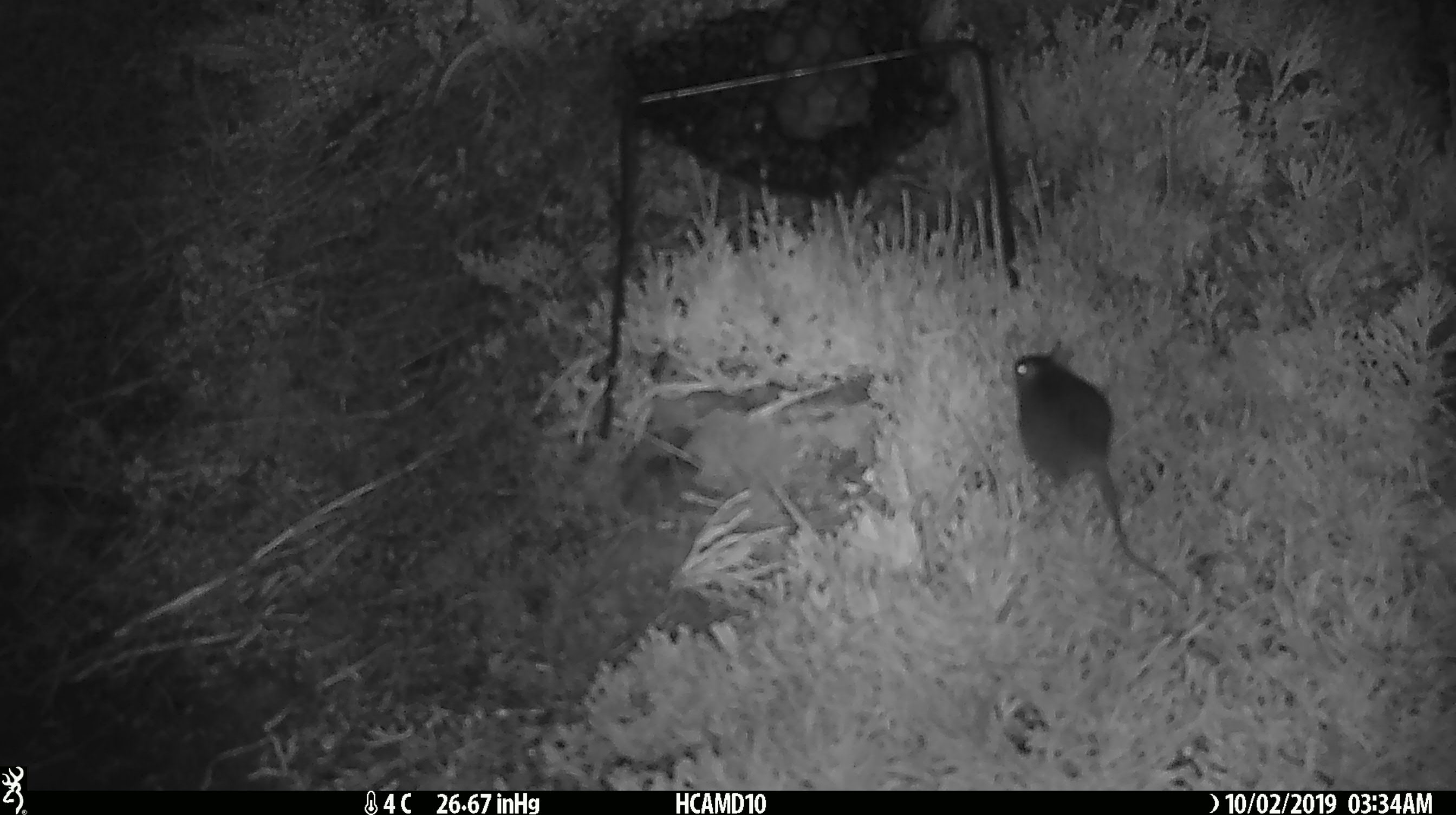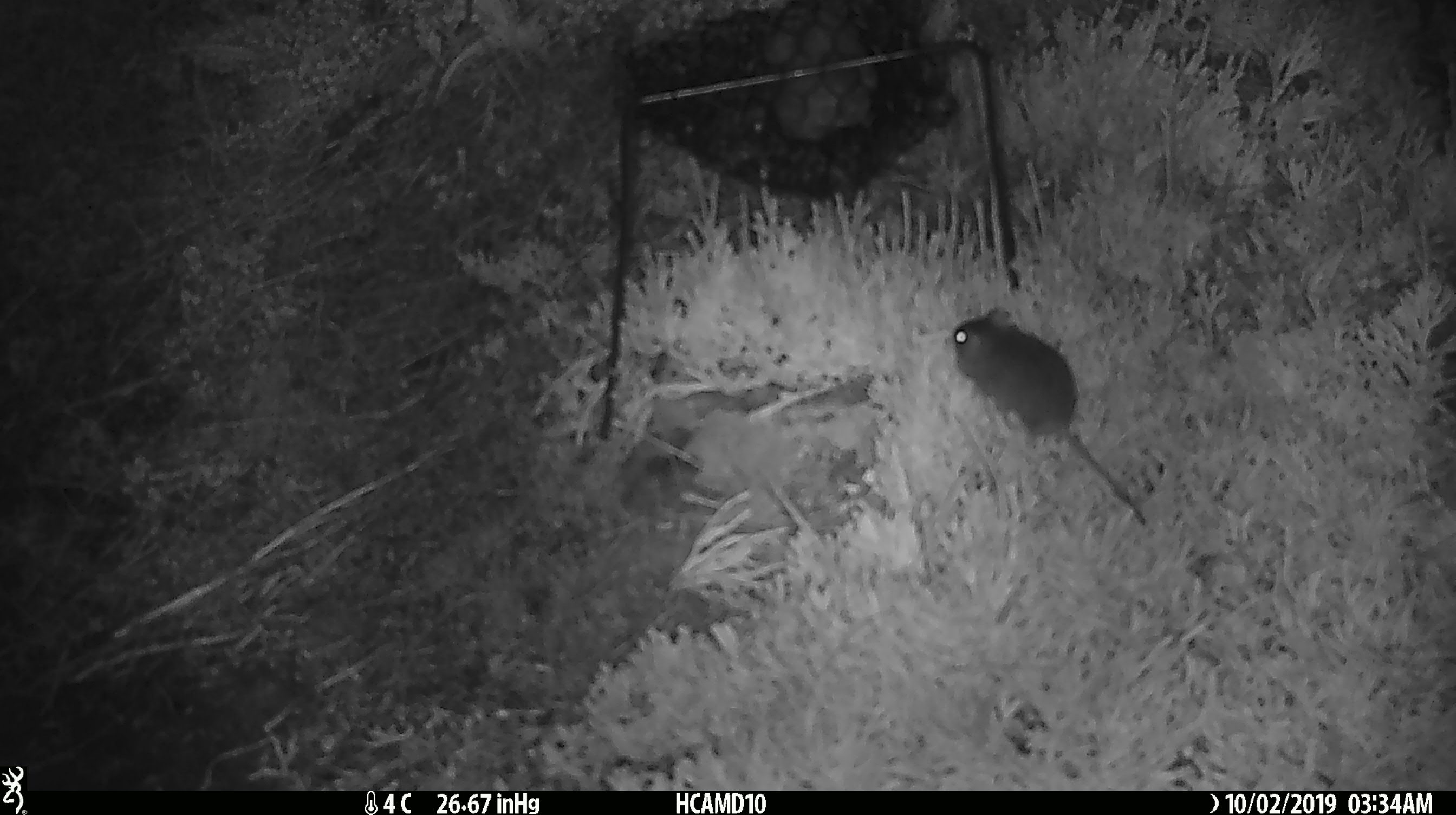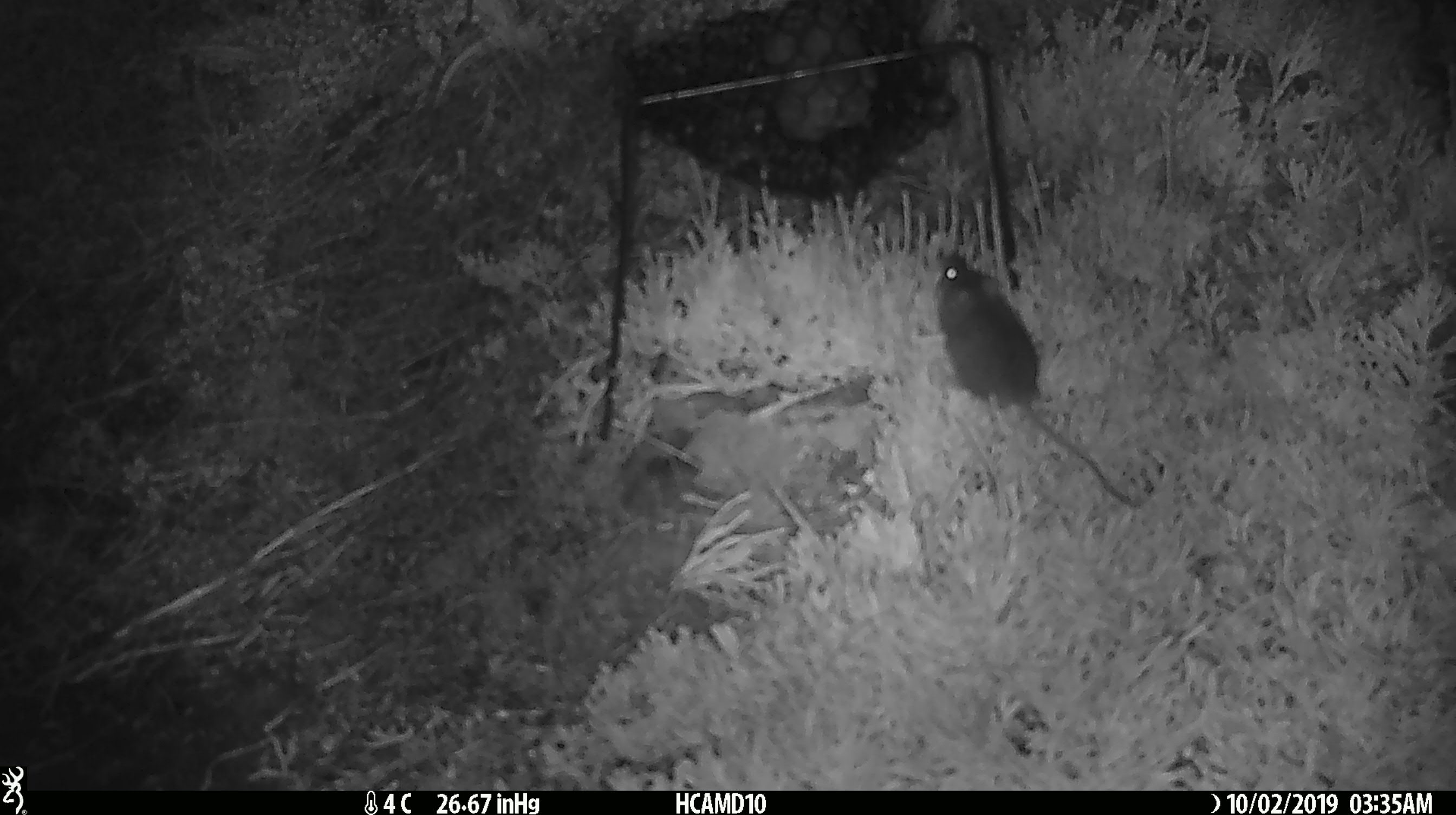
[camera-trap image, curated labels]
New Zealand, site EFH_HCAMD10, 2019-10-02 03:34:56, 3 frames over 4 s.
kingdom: Animalia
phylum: Chordata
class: Mammalia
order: Rodentia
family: Muridae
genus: Mus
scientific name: Mus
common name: mouse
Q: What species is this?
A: Mouse (Mus).